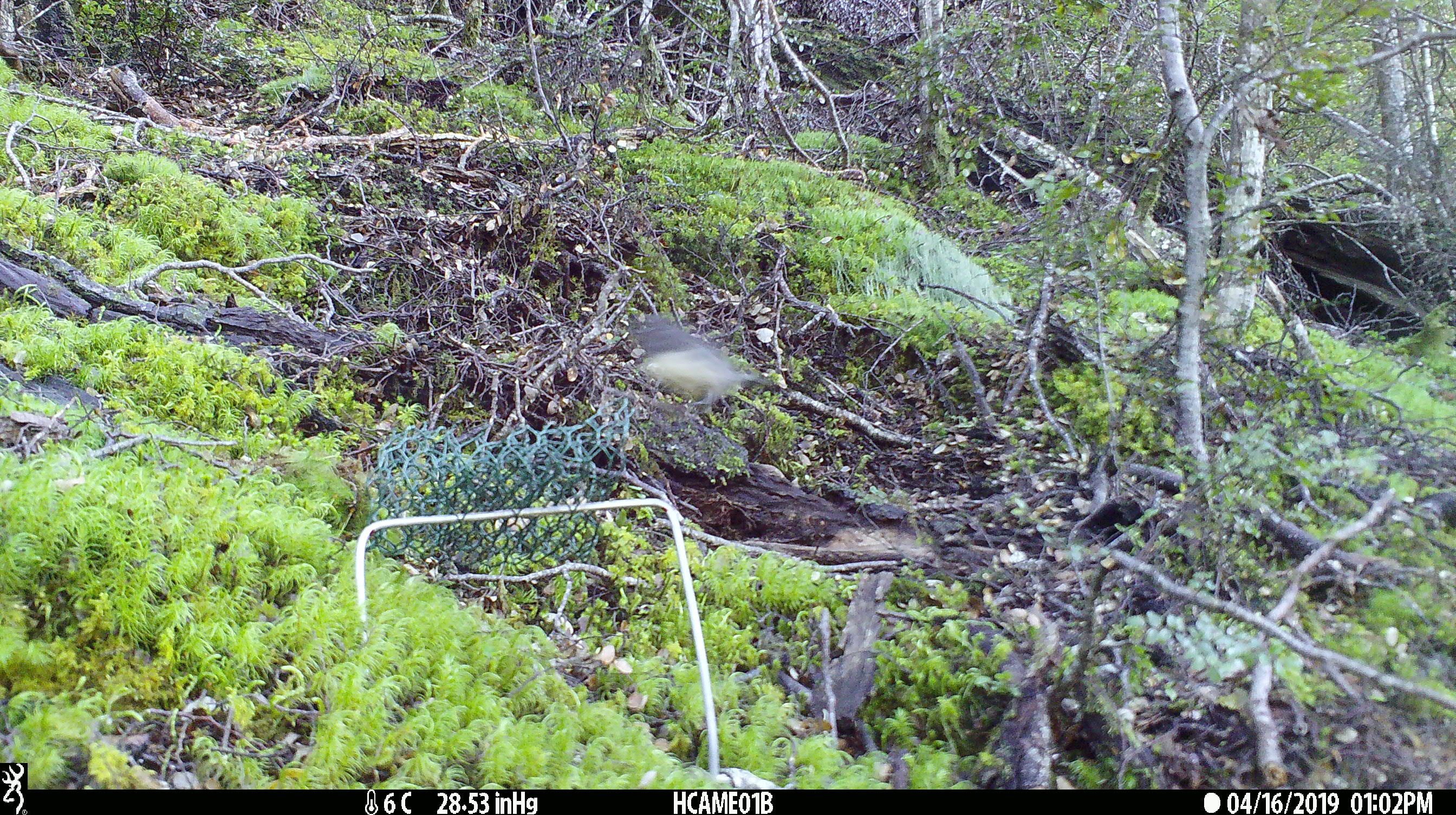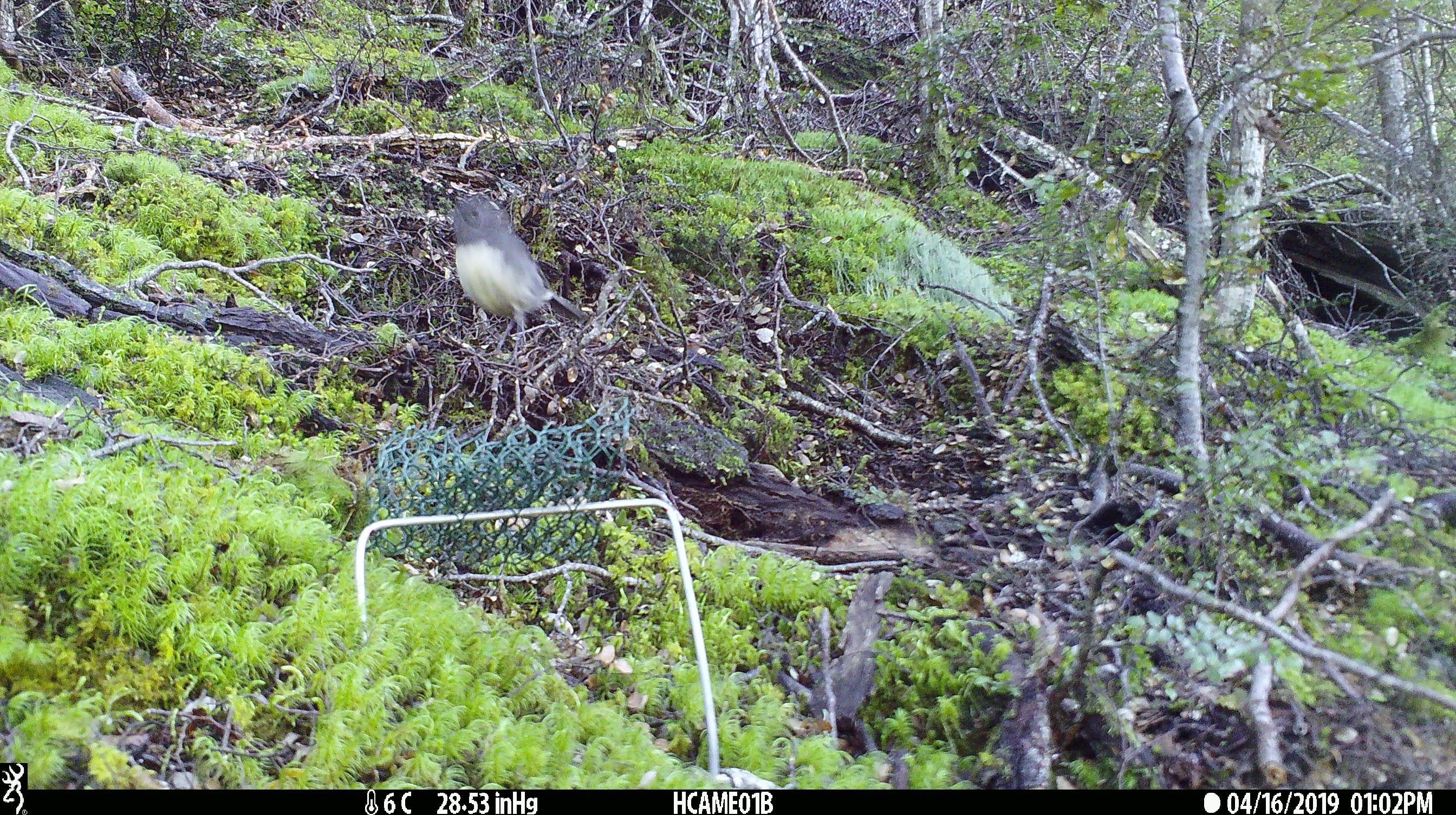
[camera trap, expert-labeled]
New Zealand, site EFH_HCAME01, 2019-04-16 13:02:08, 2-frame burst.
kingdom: Animalia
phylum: Chordata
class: Aves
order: Passeriformes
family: Petroicidae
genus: Petroica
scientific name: Petroica australis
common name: new zealand robin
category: robin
Robin (new zealand robin) (Petroica australis).